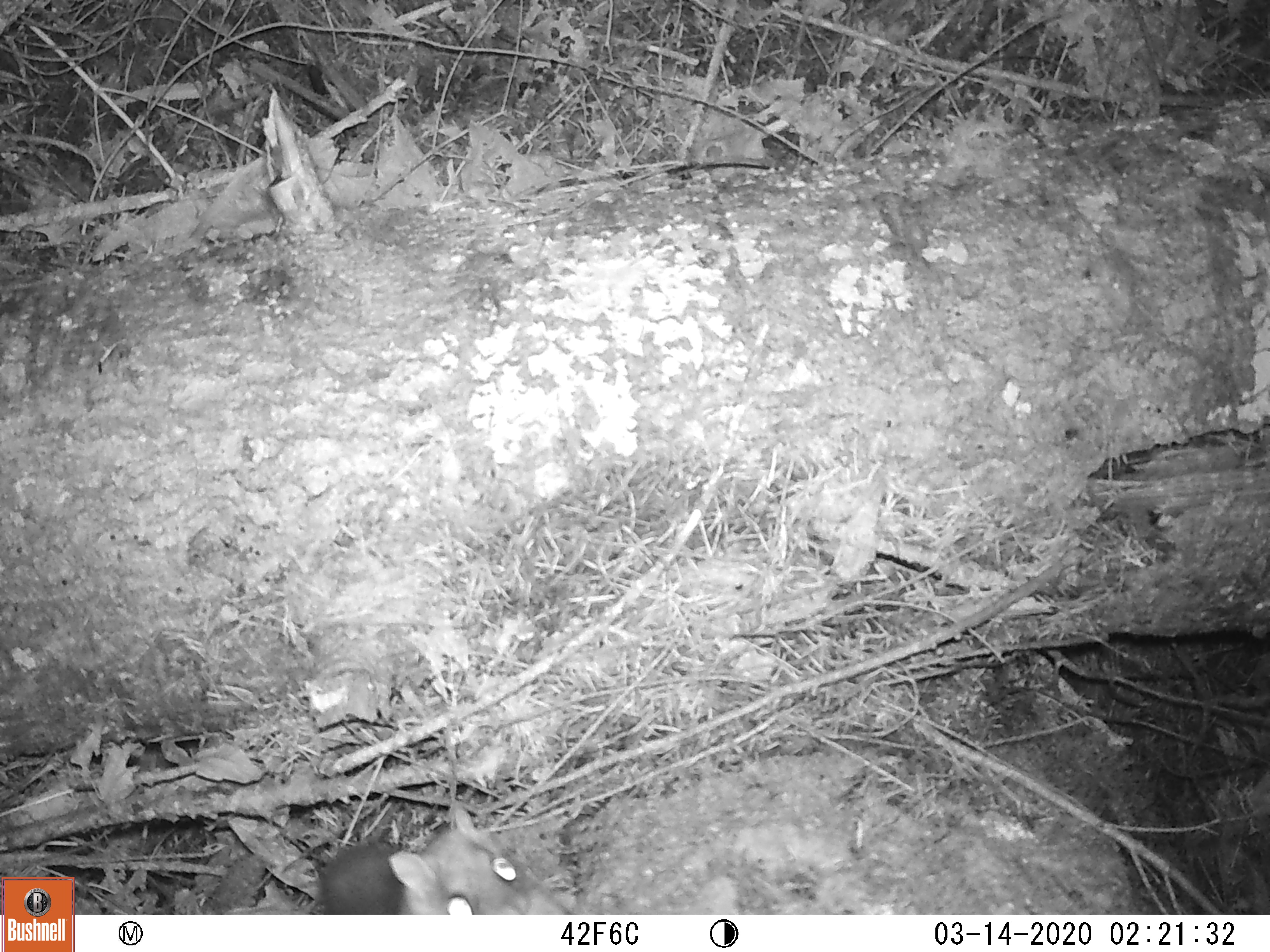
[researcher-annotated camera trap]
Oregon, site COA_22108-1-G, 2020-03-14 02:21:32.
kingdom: Animalia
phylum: Chordata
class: Mammalia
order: Rodentia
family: Sciuridae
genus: Glaucomys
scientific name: Glaucomys oregonensis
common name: humboldt's flying squirrel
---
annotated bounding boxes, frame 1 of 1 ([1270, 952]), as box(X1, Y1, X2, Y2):
humboldt's flying squirrel: box(281, 797, 588, 915)